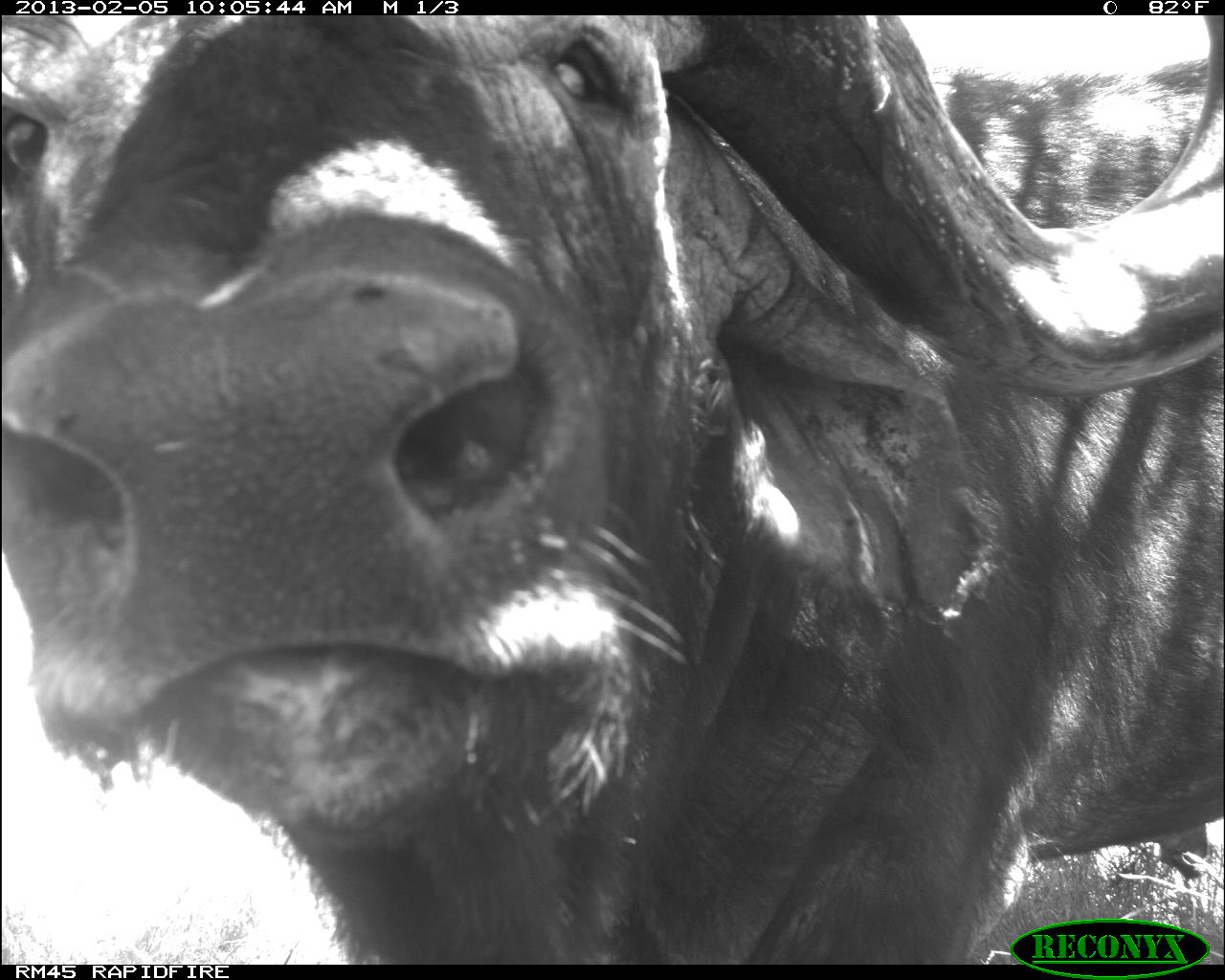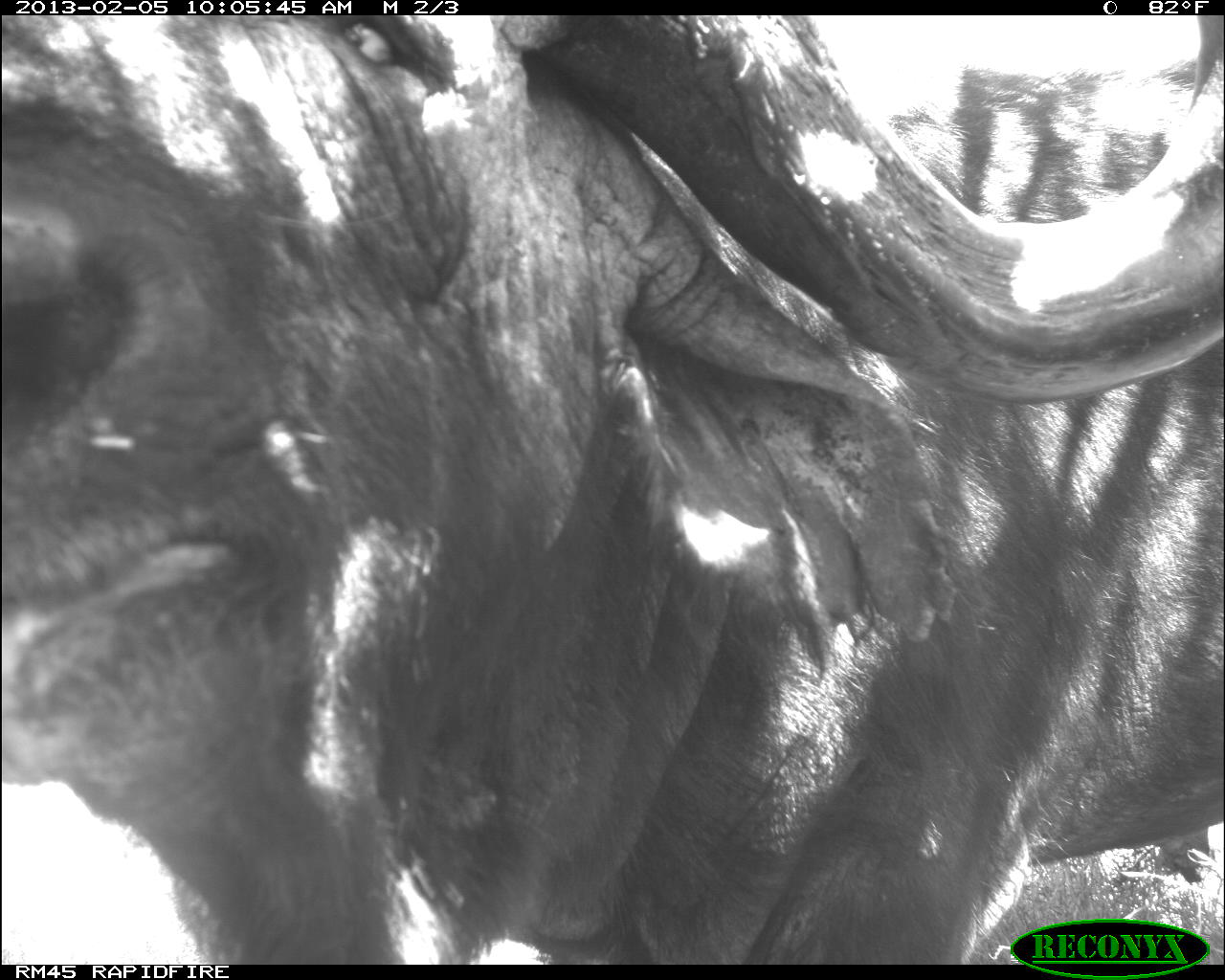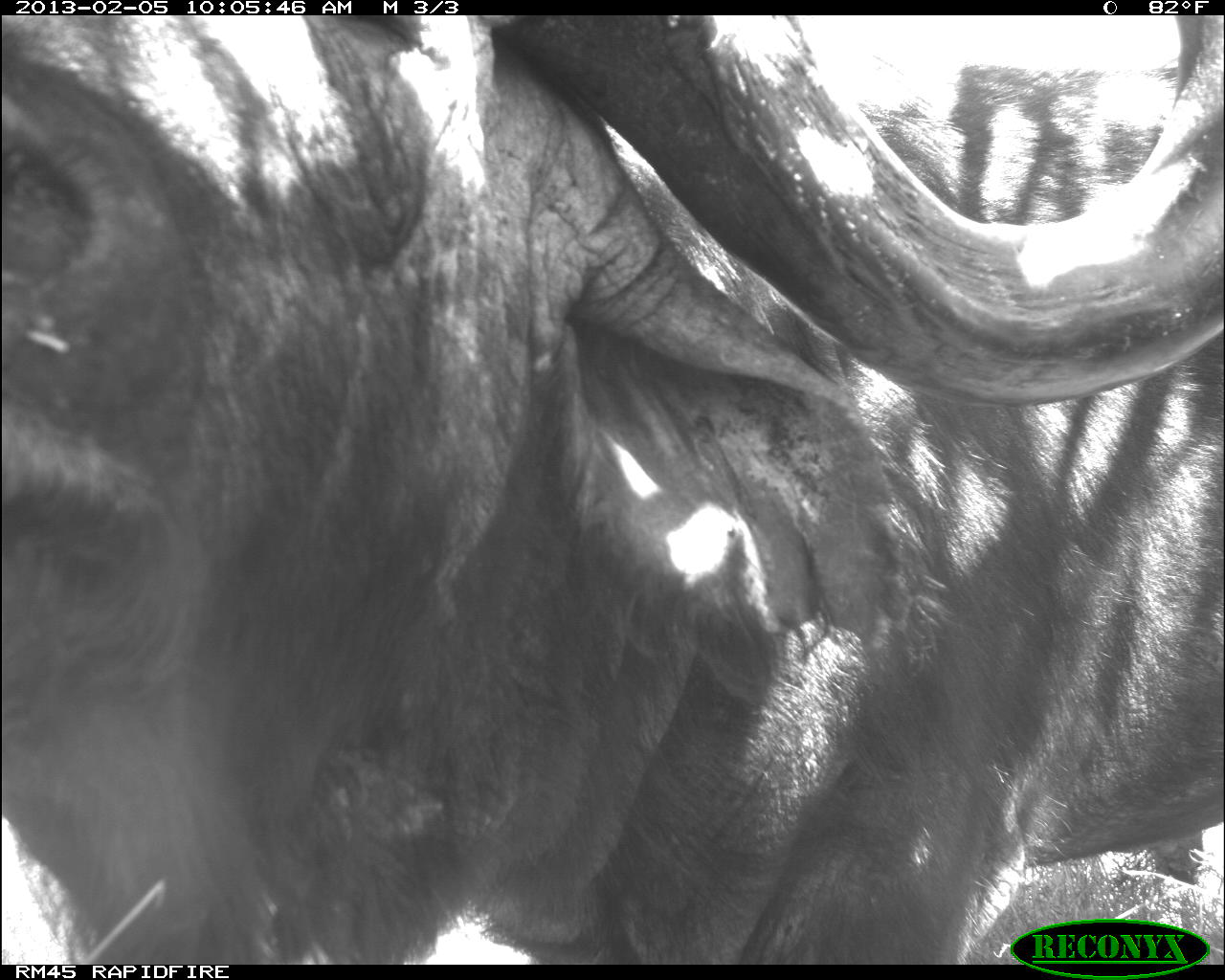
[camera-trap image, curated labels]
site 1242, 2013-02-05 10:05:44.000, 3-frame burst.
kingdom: Animalia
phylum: Chordata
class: Mammalia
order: Artiodactyla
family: Bovidae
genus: Syncerus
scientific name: Syncerus caffer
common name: african buffalo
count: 1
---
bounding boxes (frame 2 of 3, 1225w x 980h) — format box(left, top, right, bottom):
syncerus caffer: box(0, 16, 1225, 964)